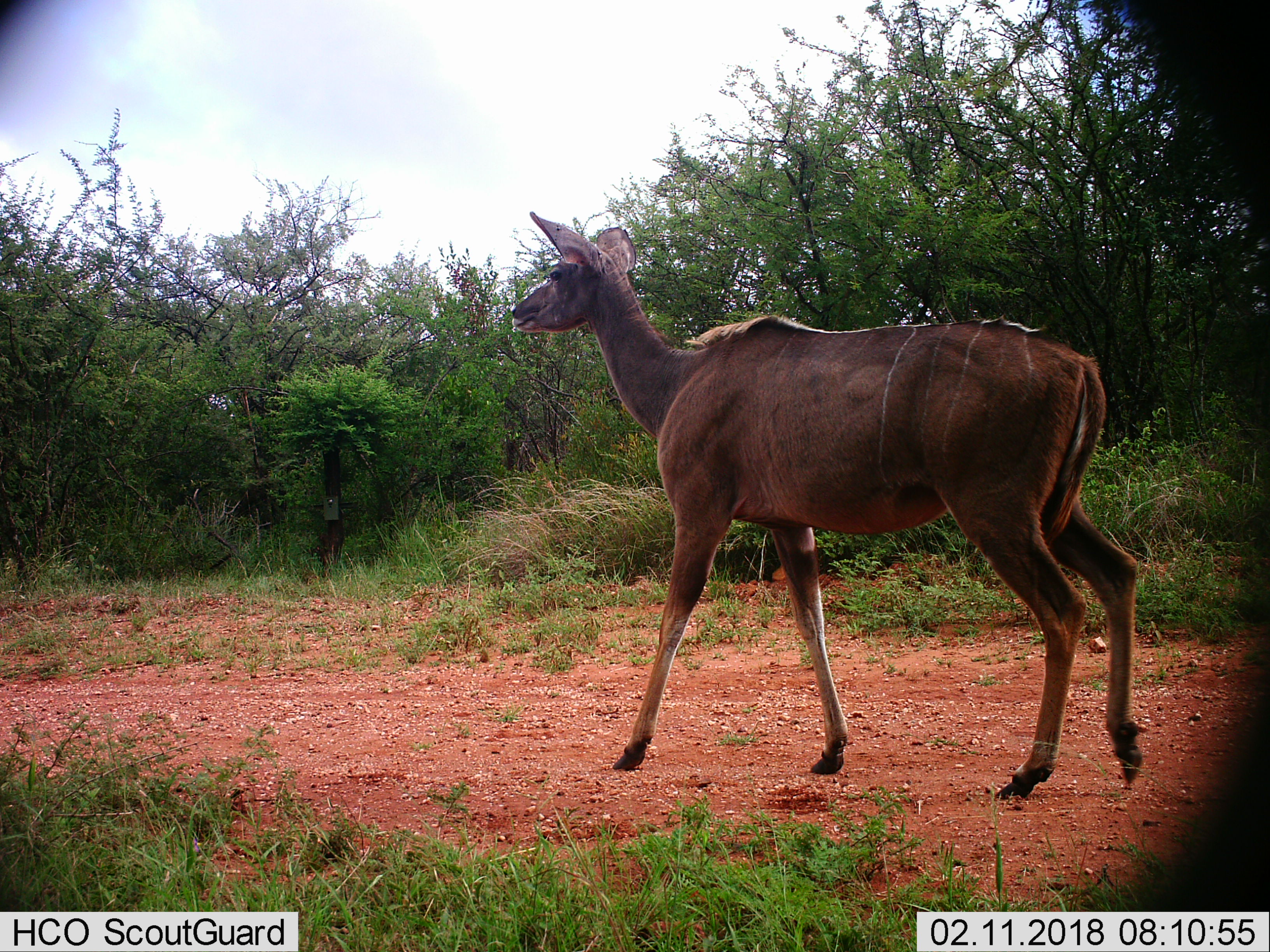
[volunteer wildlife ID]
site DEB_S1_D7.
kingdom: Animalia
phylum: Chordata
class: Mammalia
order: Artiodactyla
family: Bovidae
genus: Tragelaphus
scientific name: Tragelaphus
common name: kudu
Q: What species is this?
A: Kudu (Tragelaphus).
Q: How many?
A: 1.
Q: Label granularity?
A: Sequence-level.